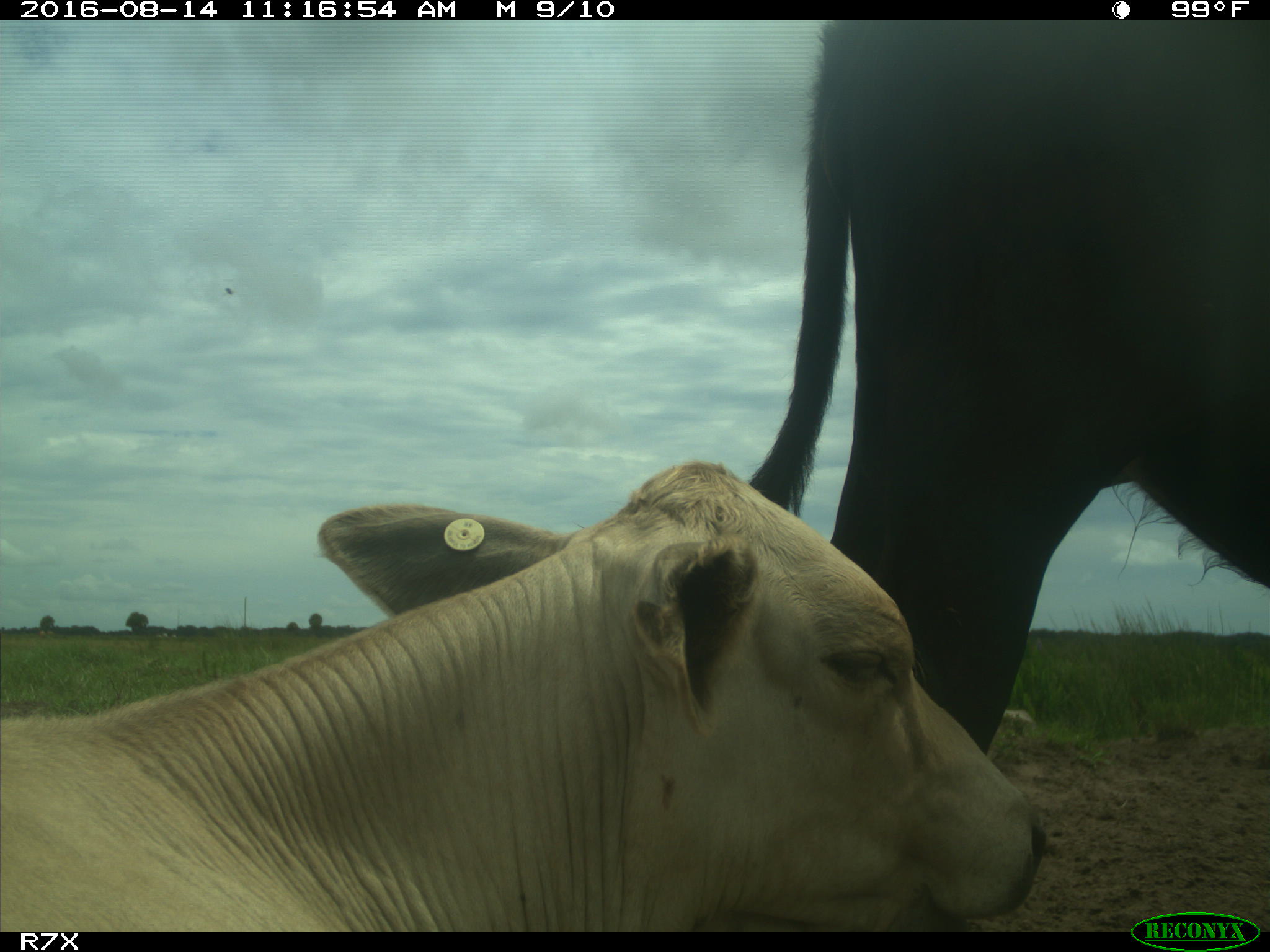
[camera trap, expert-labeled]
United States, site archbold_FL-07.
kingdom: Animalia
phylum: Chordata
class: Mammalia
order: Artiodactyla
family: Bovidae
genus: Bos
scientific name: Bos taurus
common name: domestic cow